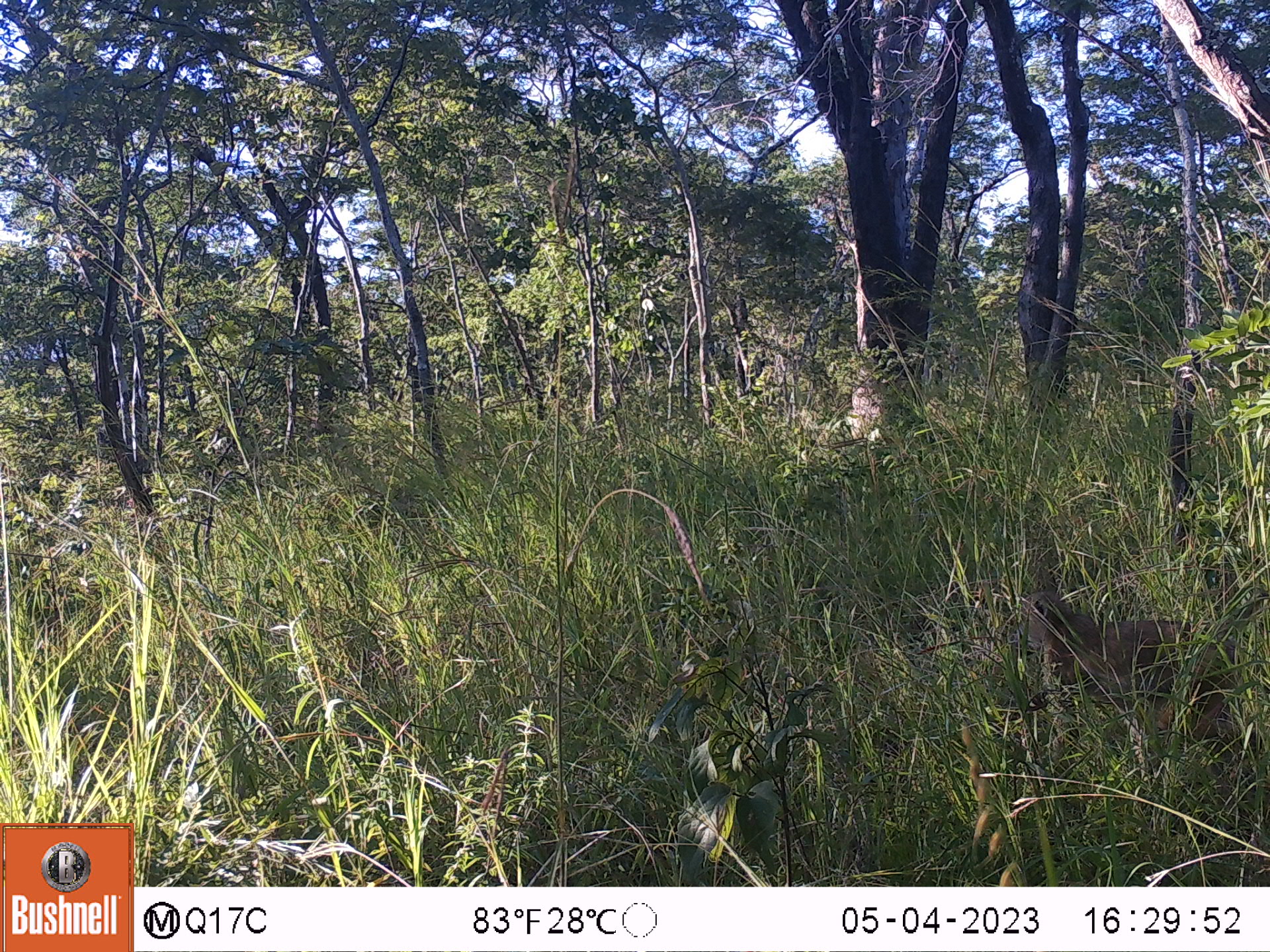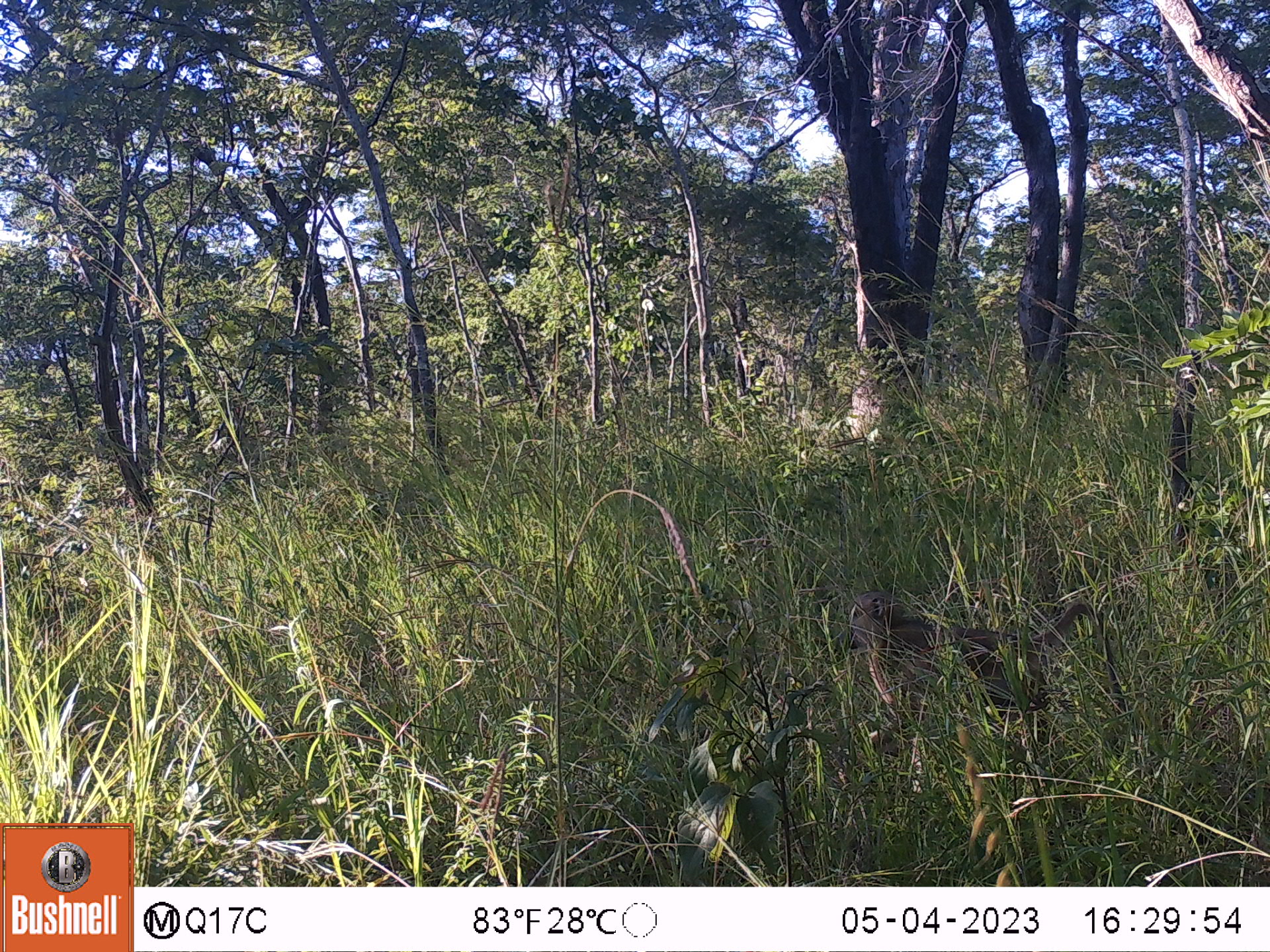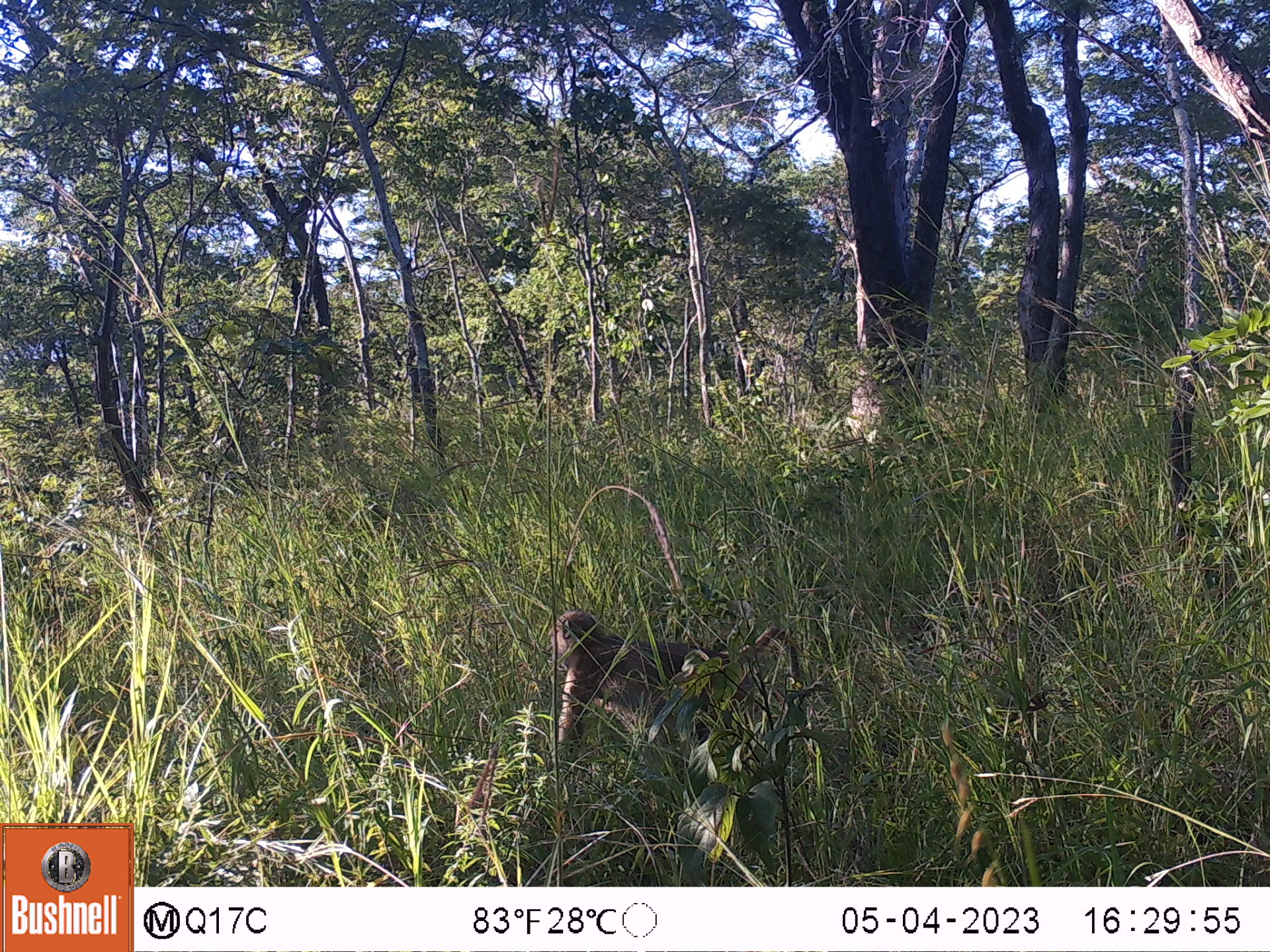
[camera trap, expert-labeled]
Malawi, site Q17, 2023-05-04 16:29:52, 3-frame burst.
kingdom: Animalia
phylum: Chordata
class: Mammalia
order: Primates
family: Cercopithecidae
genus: Papio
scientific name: Papio cynocephalus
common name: yellow baboon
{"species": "yellow baboon (Papio cynocephalus)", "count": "1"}